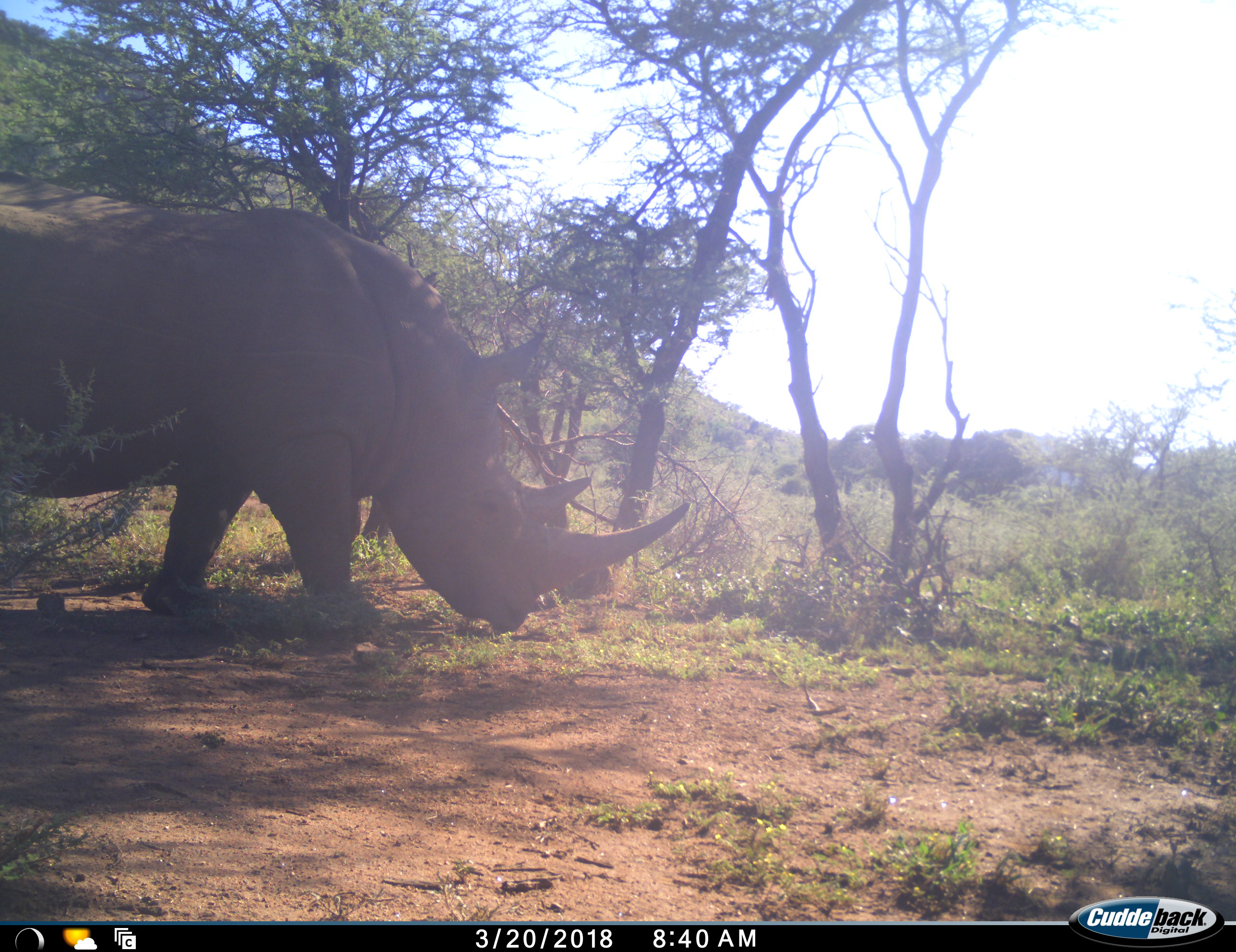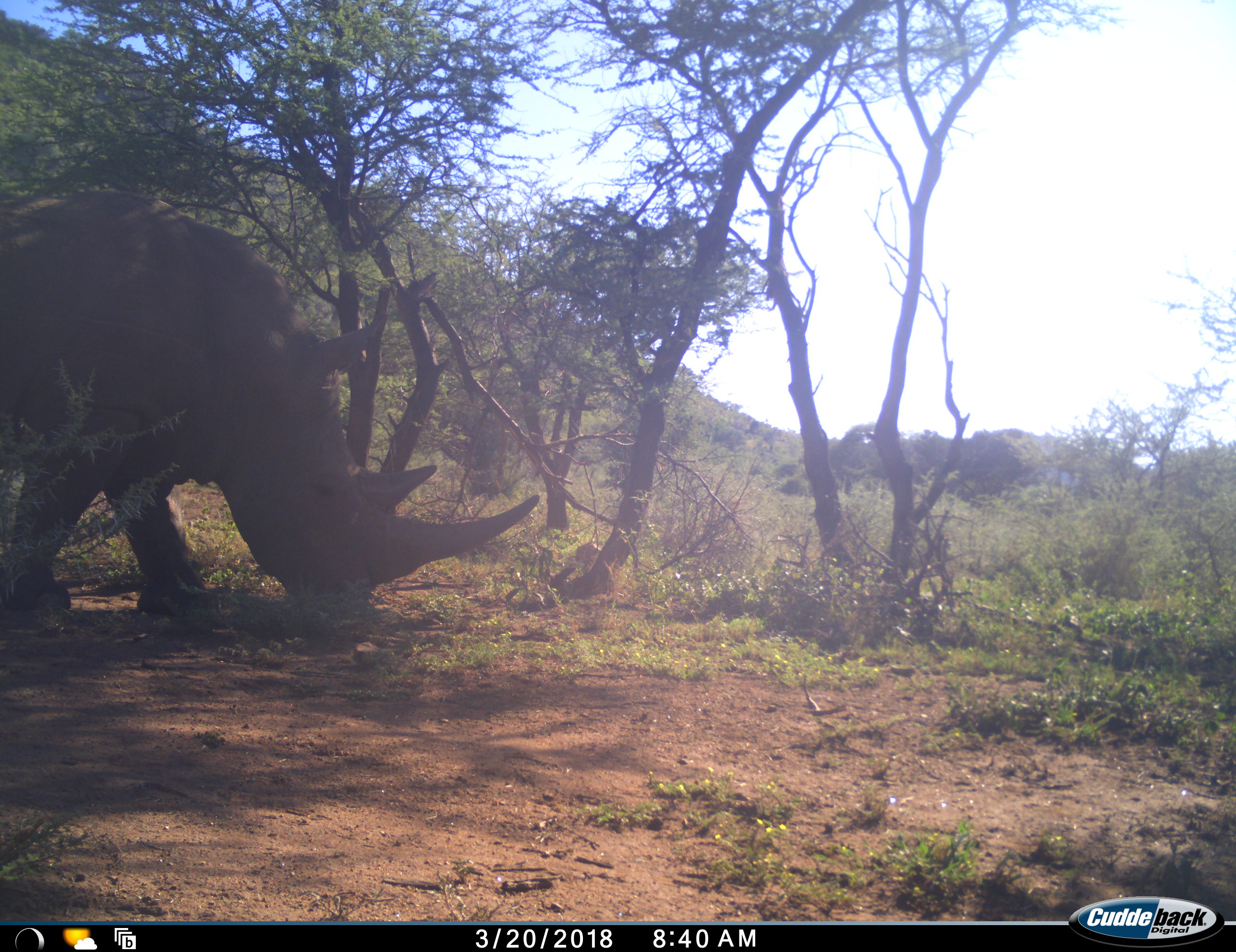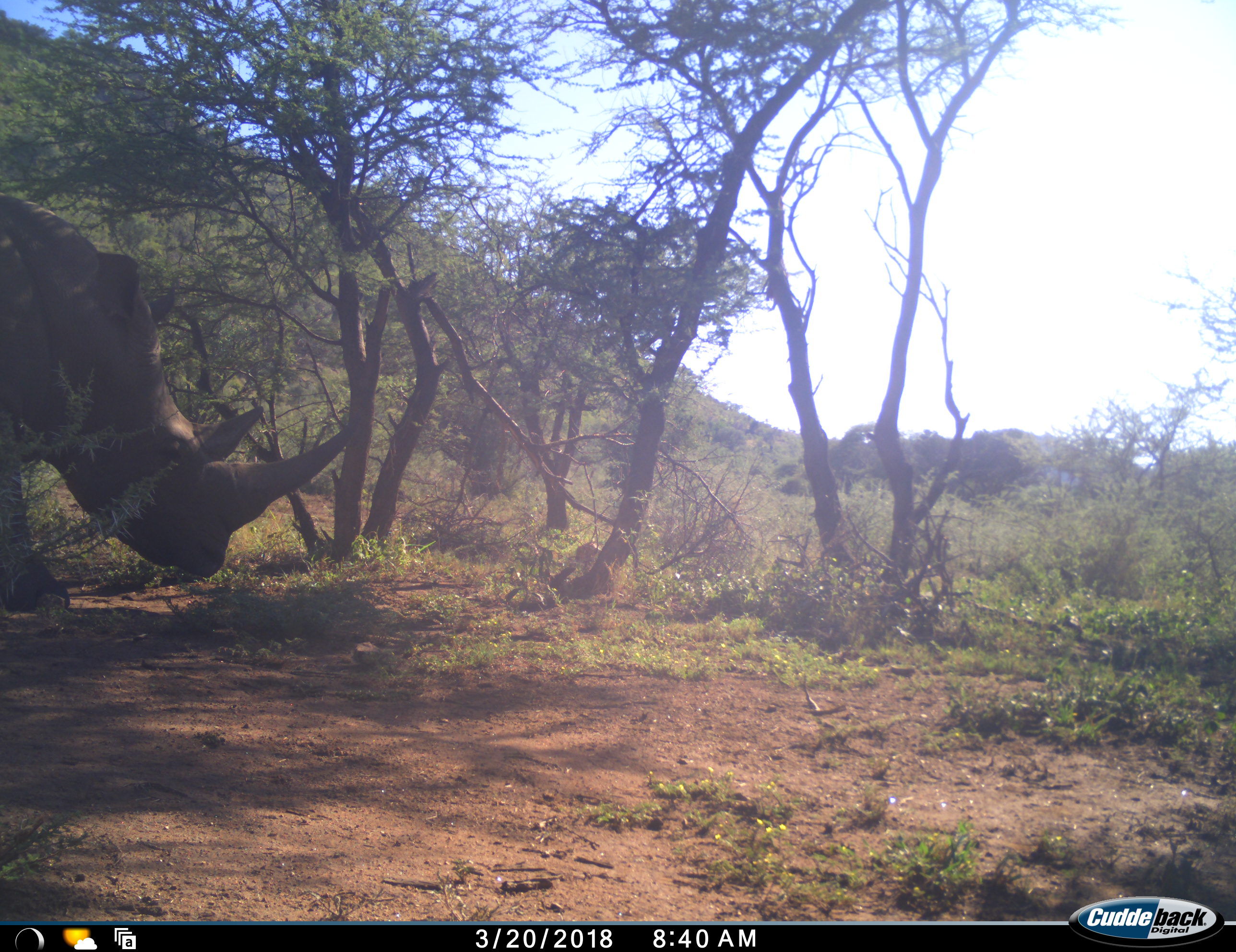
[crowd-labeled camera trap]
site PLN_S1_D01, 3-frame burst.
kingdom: Animalia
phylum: Chordata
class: Mammalia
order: Perissodactyla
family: Rhinocerotidae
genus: Ceratotherium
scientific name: Ceratotherium simum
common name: white rhinoceros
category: rhinoceroswhite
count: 1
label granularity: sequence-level